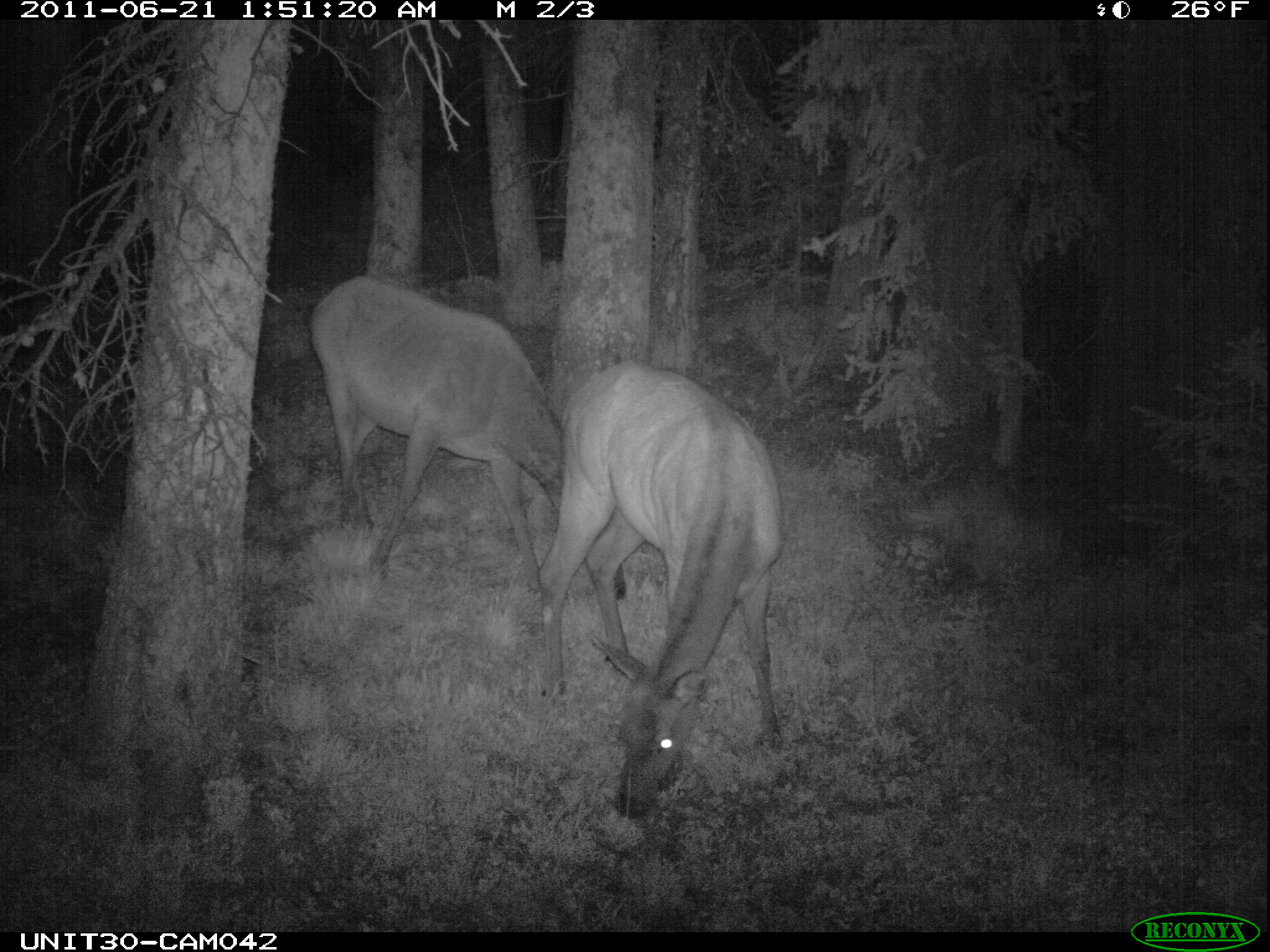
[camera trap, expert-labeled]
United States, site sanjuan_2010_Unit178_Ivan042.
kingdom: Animalia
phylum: Chordata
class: Mammalia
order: Artiodactyla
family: Cervidae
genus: Cervus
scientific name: Cervus elaphus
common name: red deer